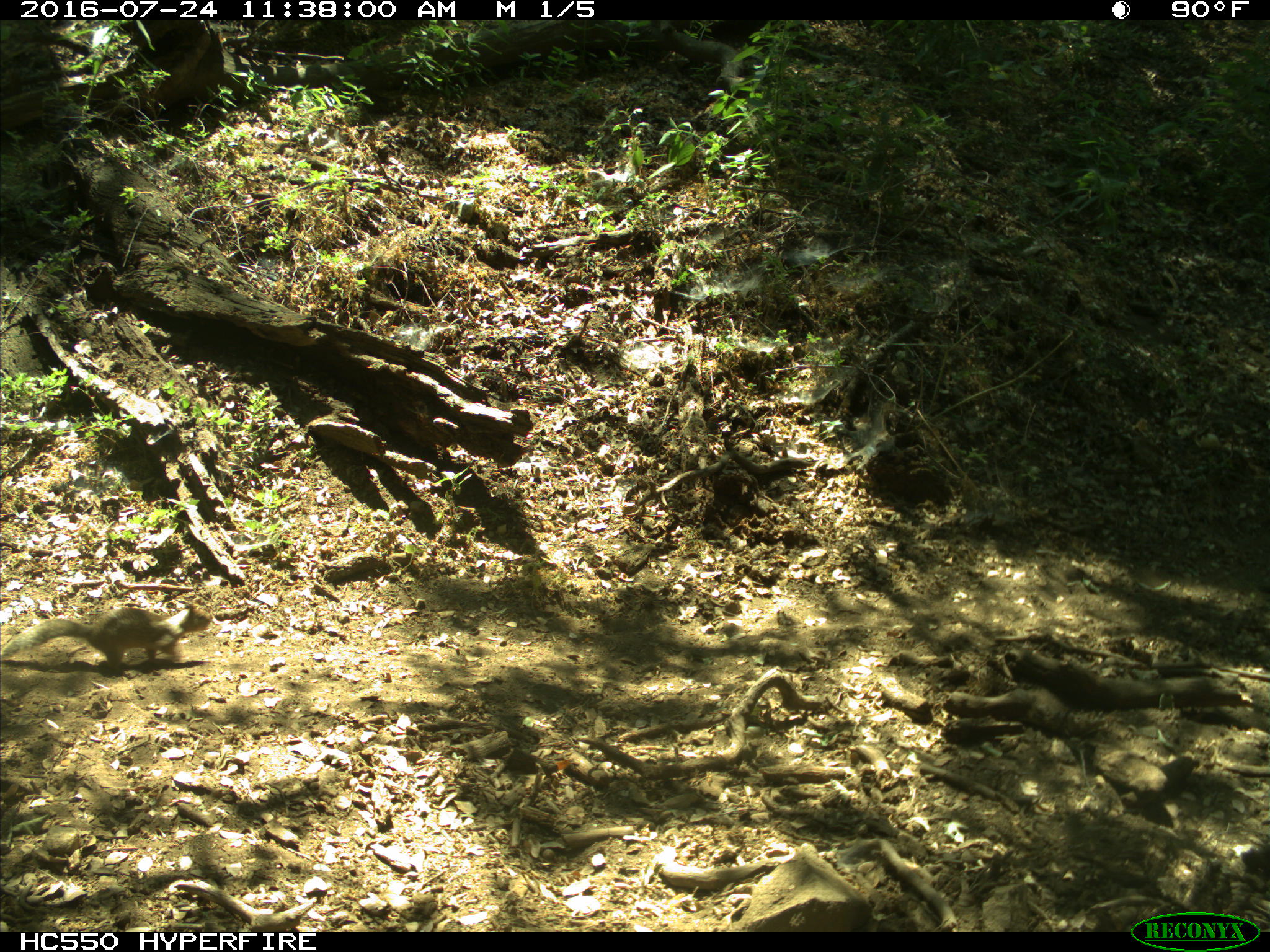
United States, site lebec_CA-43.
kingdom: Animalia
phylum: Chordata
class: Mammalia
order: Rodentia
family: Sciuridae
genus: Otospermophilus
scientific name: Otospermophilus beecheyi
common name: california ground squirrel